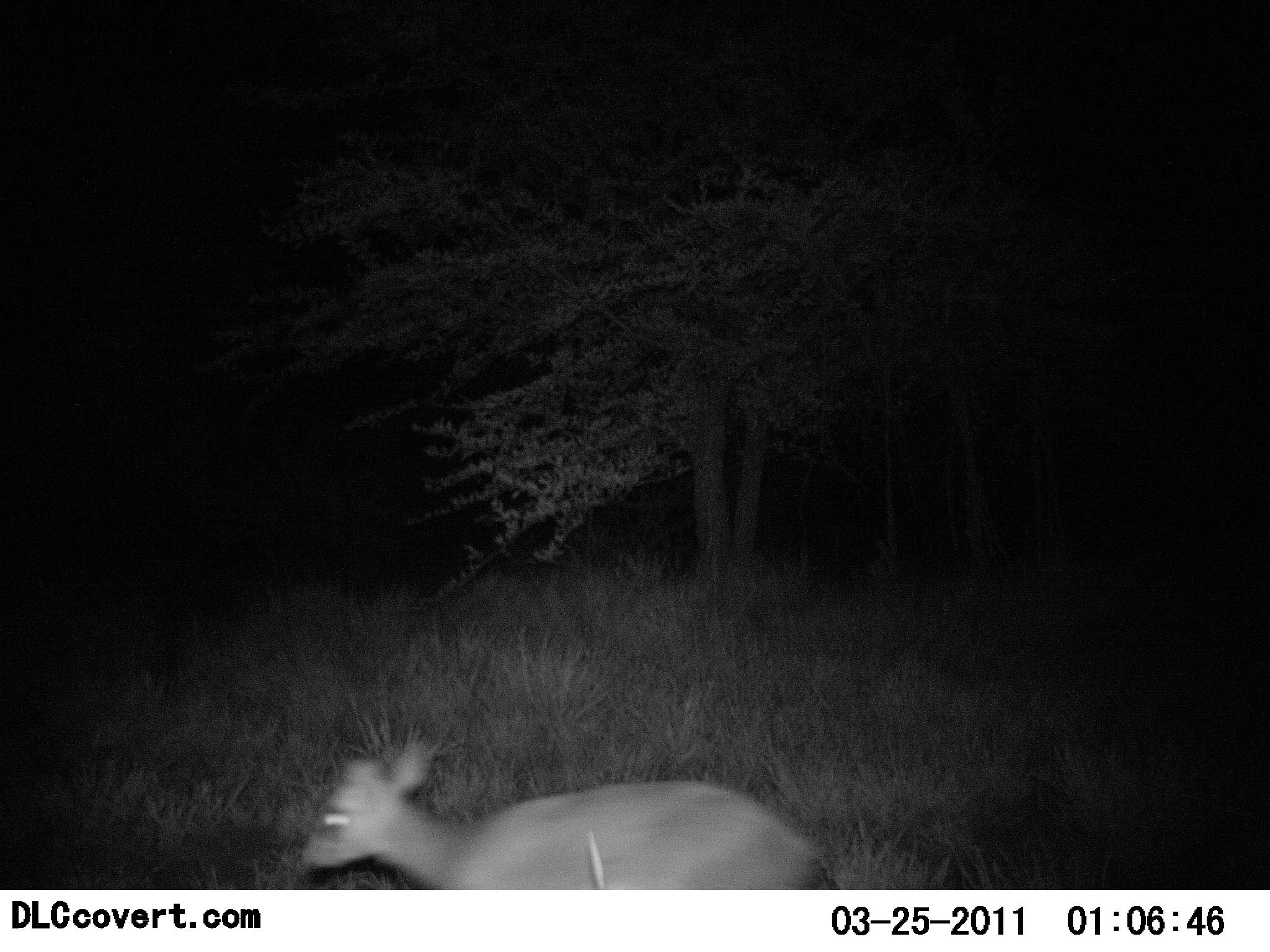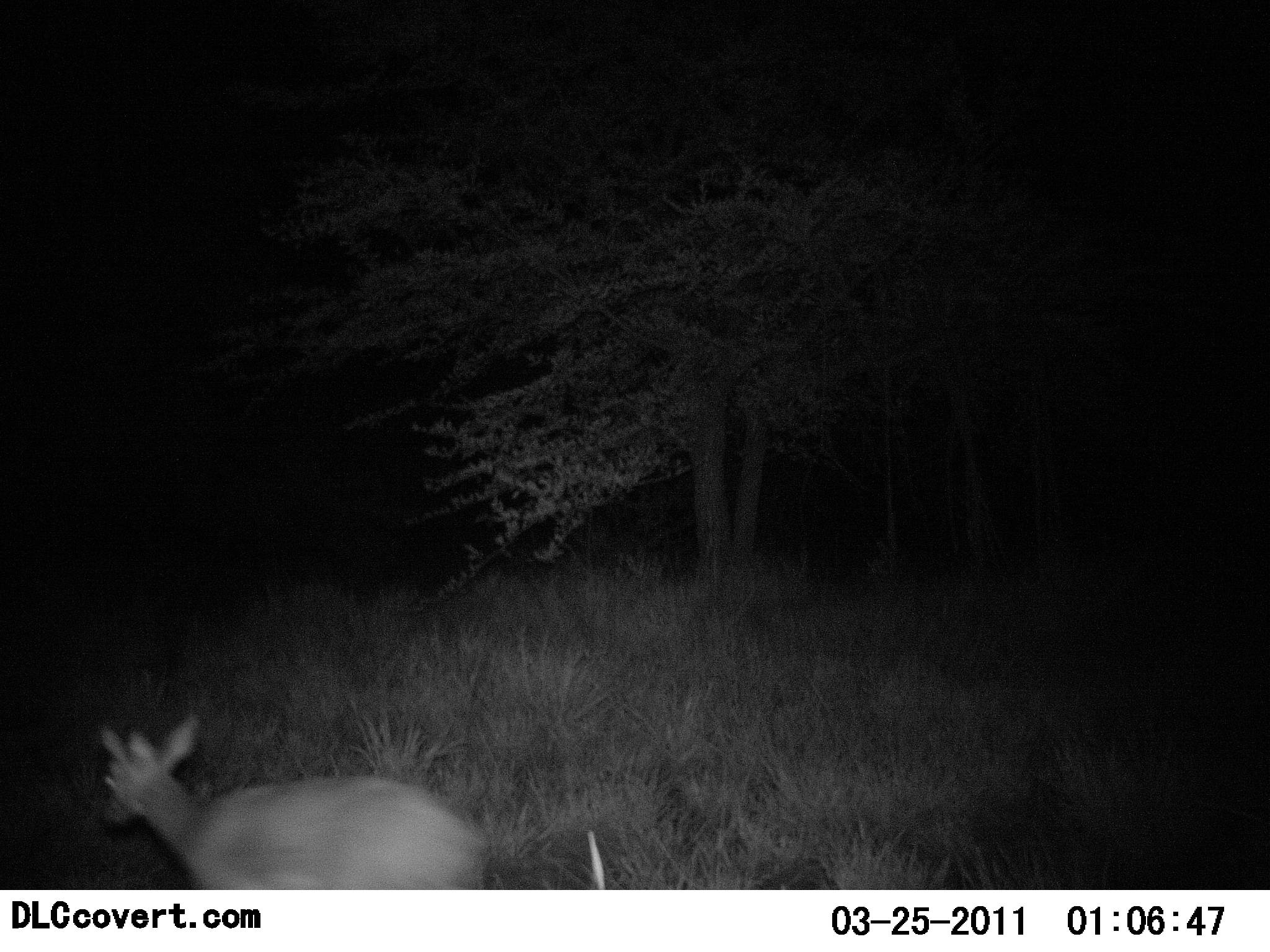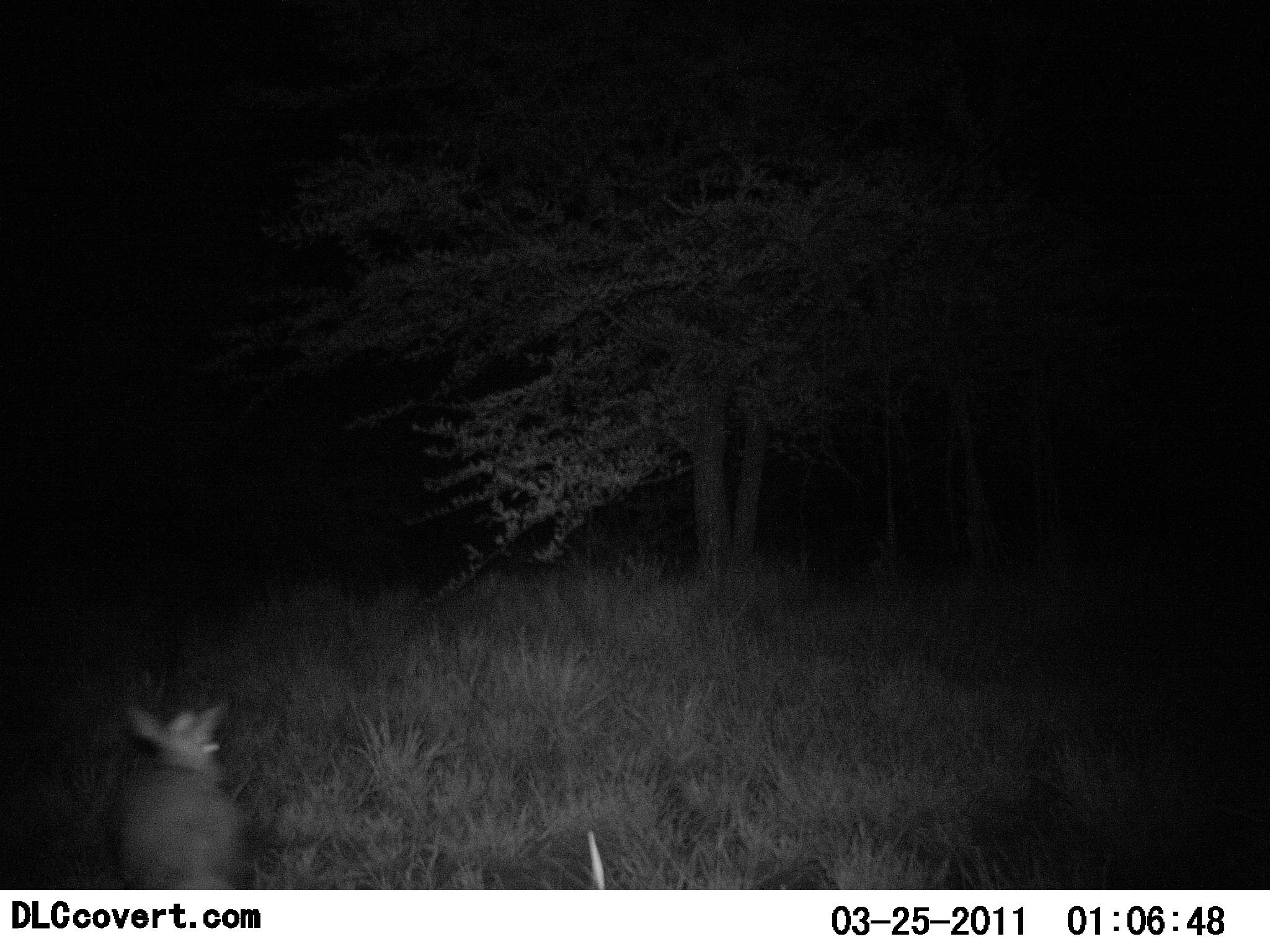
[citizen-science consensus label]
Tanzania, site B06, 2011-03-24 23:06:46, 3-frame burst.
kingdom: Animalia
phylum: Chordata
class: Mammalia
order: Artiodactyla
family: Bovidae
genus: Madoqua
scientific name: Madoqua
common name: dikdik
Dikdik (Madoqua), count 1. Behavior (volunteer vote fractions): standing 9%, resting 0%, moving 91%, interacting 0%. Young present (vote fraction): 0%. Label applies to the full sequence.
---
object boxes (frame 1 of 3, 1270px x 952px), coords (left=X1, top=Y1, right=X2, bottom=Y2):
animal: (left=300, top=740, right=847, bottom=889)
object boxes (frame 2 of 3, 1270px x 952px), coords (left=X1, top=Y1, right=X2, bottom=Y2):
animal: (left=98, top=716, right=494, bottom=890)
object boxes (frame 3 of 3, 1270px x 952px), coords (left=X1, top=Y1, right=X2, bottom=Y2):
animal: (left=98, top=699, right=253, bottom=890)